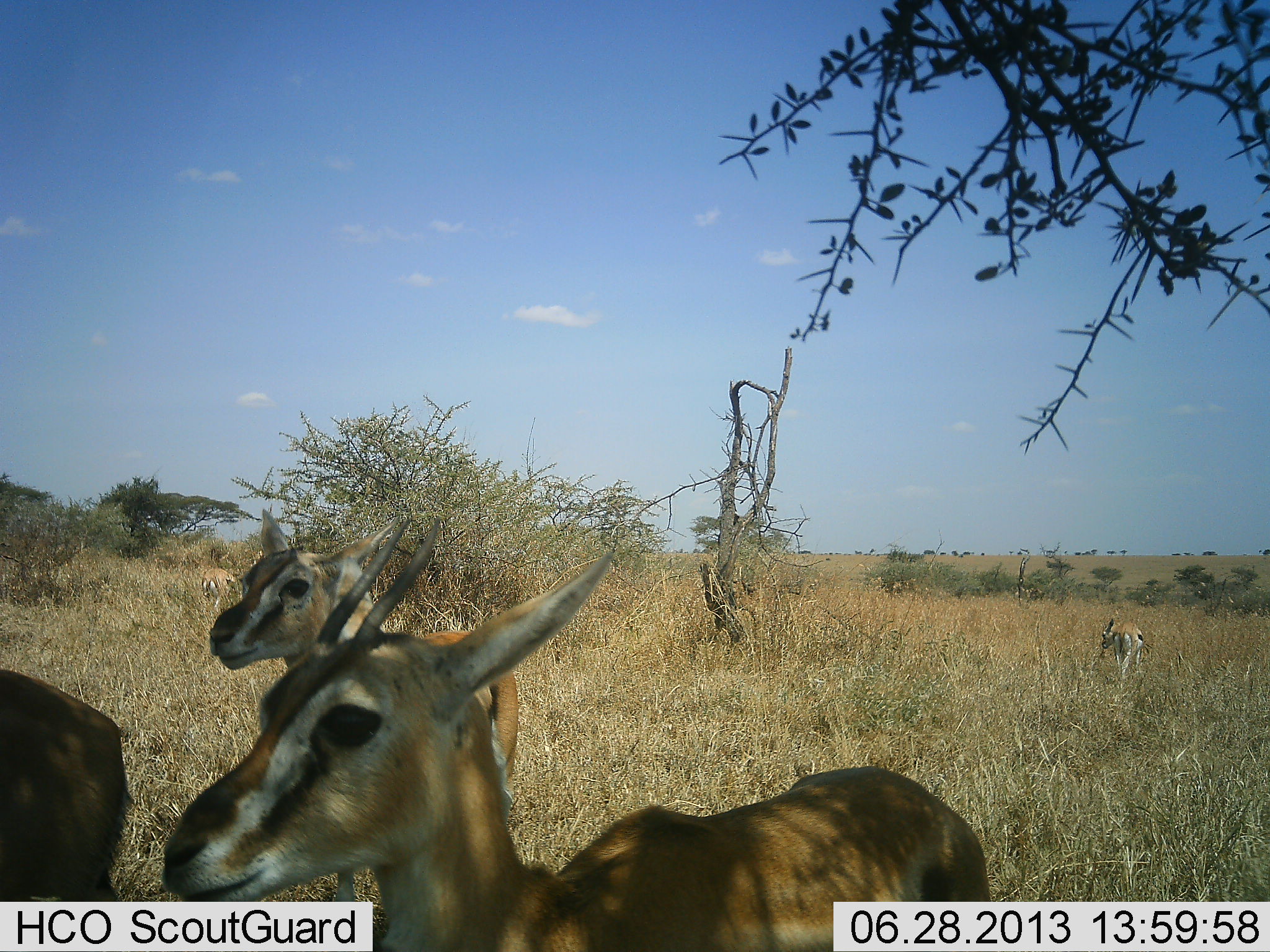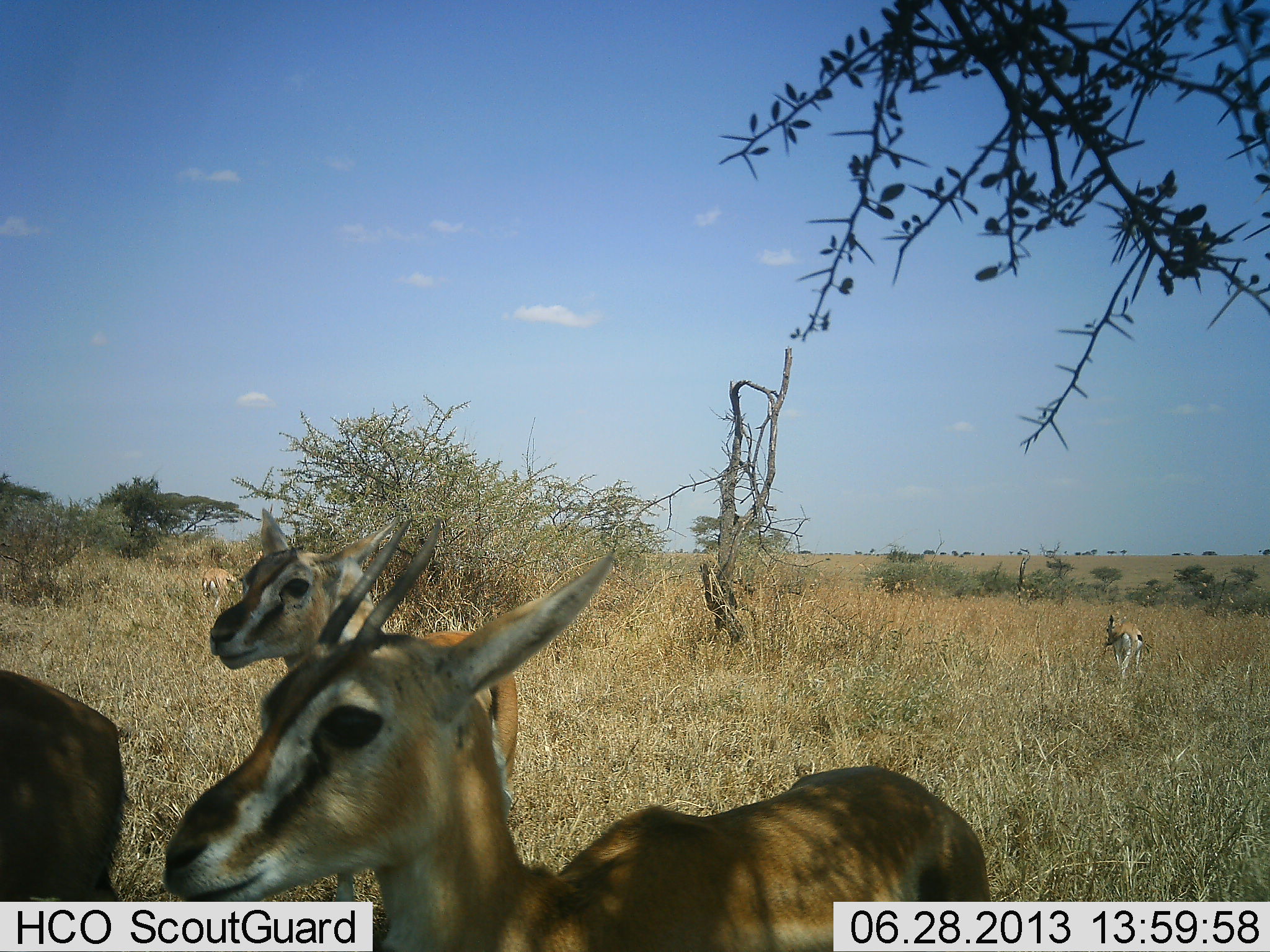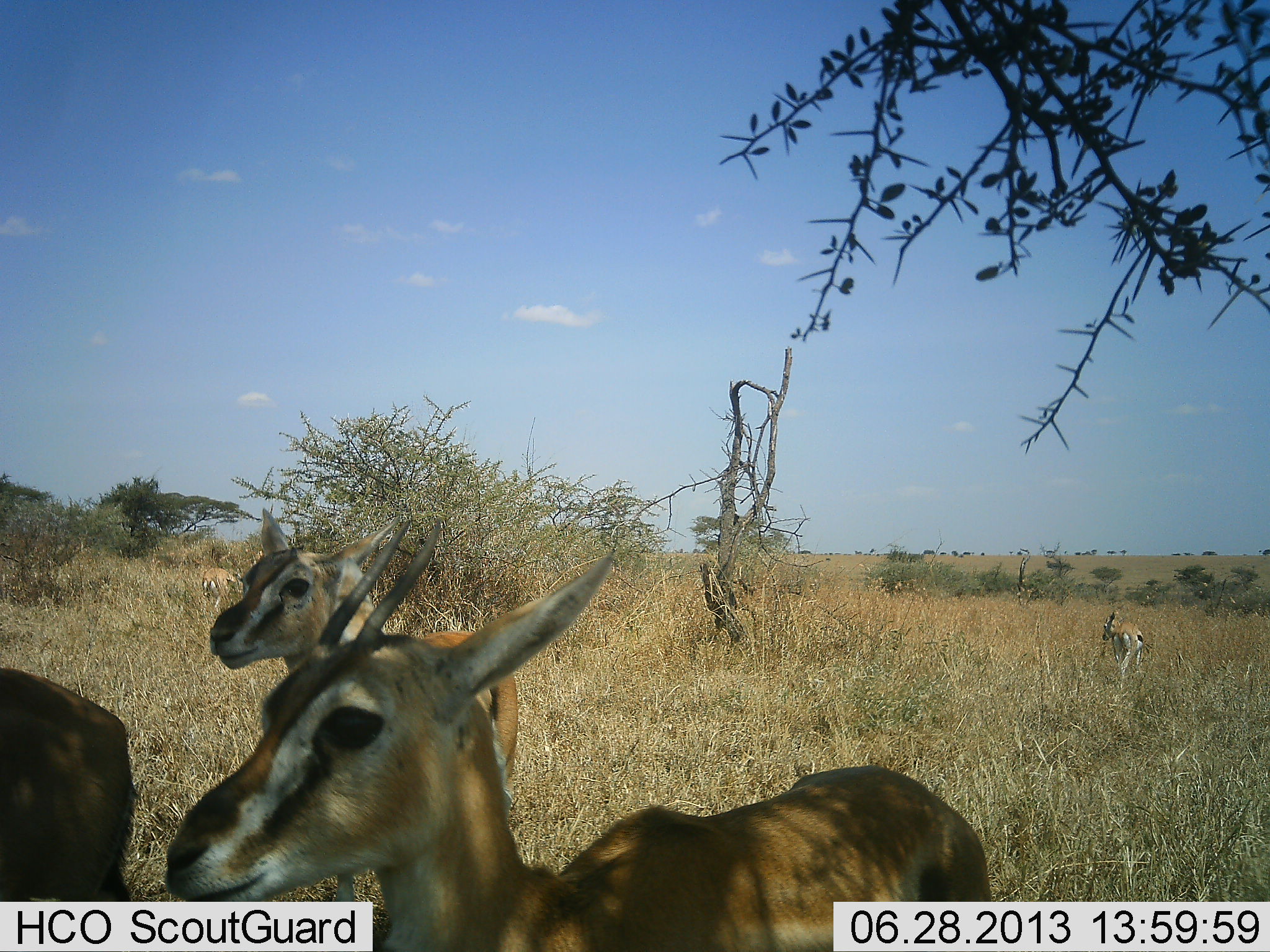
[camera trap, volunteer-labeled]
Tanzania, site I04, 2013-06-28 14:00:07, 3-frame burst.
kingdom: Animalia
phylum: Chordata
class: Mammalia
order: Artiodactyla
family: Bovidae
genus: Eudorcas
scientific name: Eudorcas thomsonii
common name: thomson's gazelle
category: gazellethomsons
Gazellethomsons (thomson's gazelle) (Eudorcas thomsonii), count 4. Behavior (volunteer vote fractions): standing 80%, resting 4%, moving 28%, interacting 0%. Young present (vote fraction): 4%. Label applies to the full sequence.